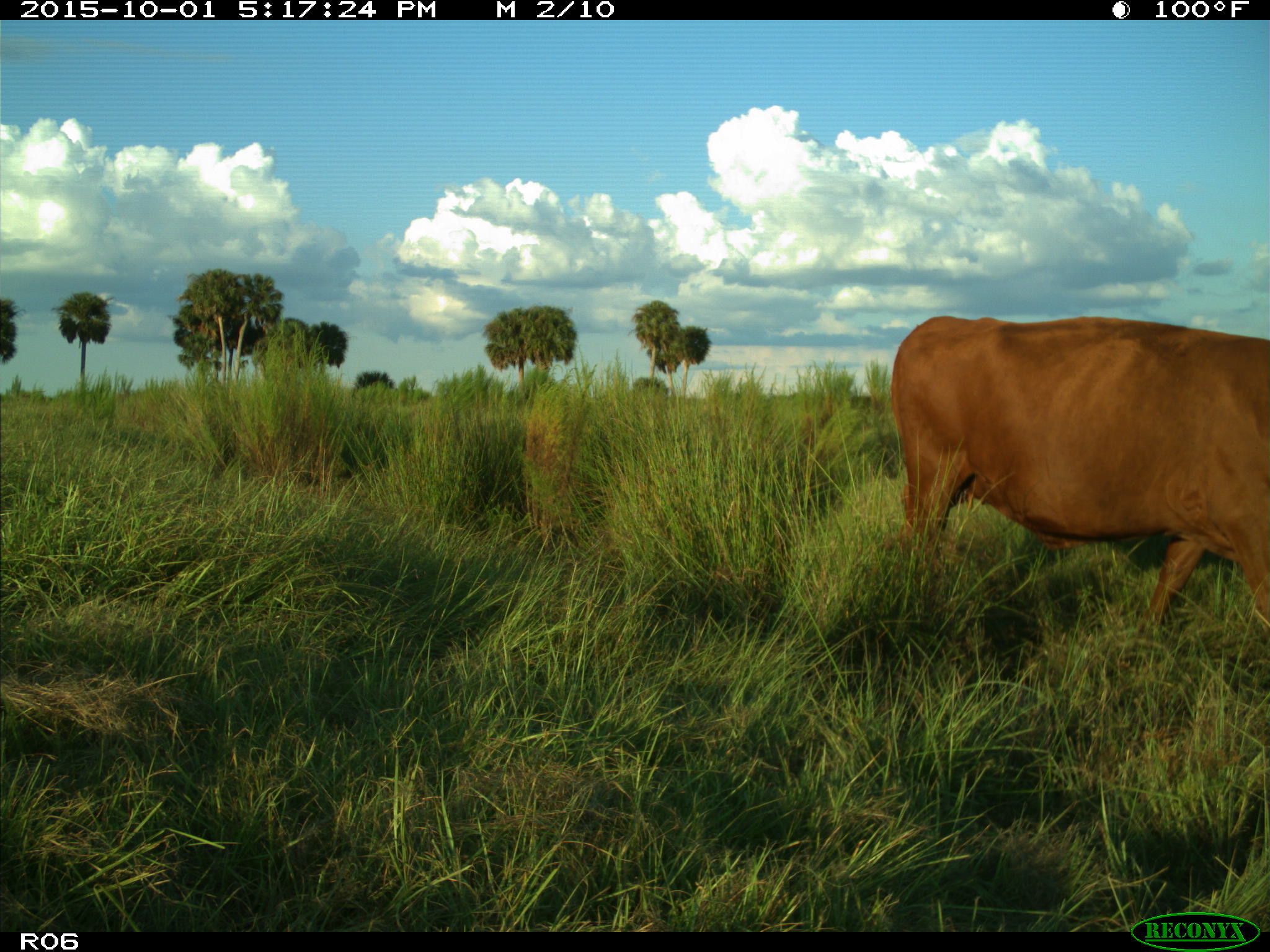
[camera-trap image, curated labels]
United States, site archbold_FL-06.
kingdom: Animalia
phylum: Chordata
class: Mammalia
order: Artiodactyla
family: Bovidae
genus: Bos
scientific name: Bos taurus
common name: domestic cow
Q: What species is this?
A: Bos taurus (domestic cow).